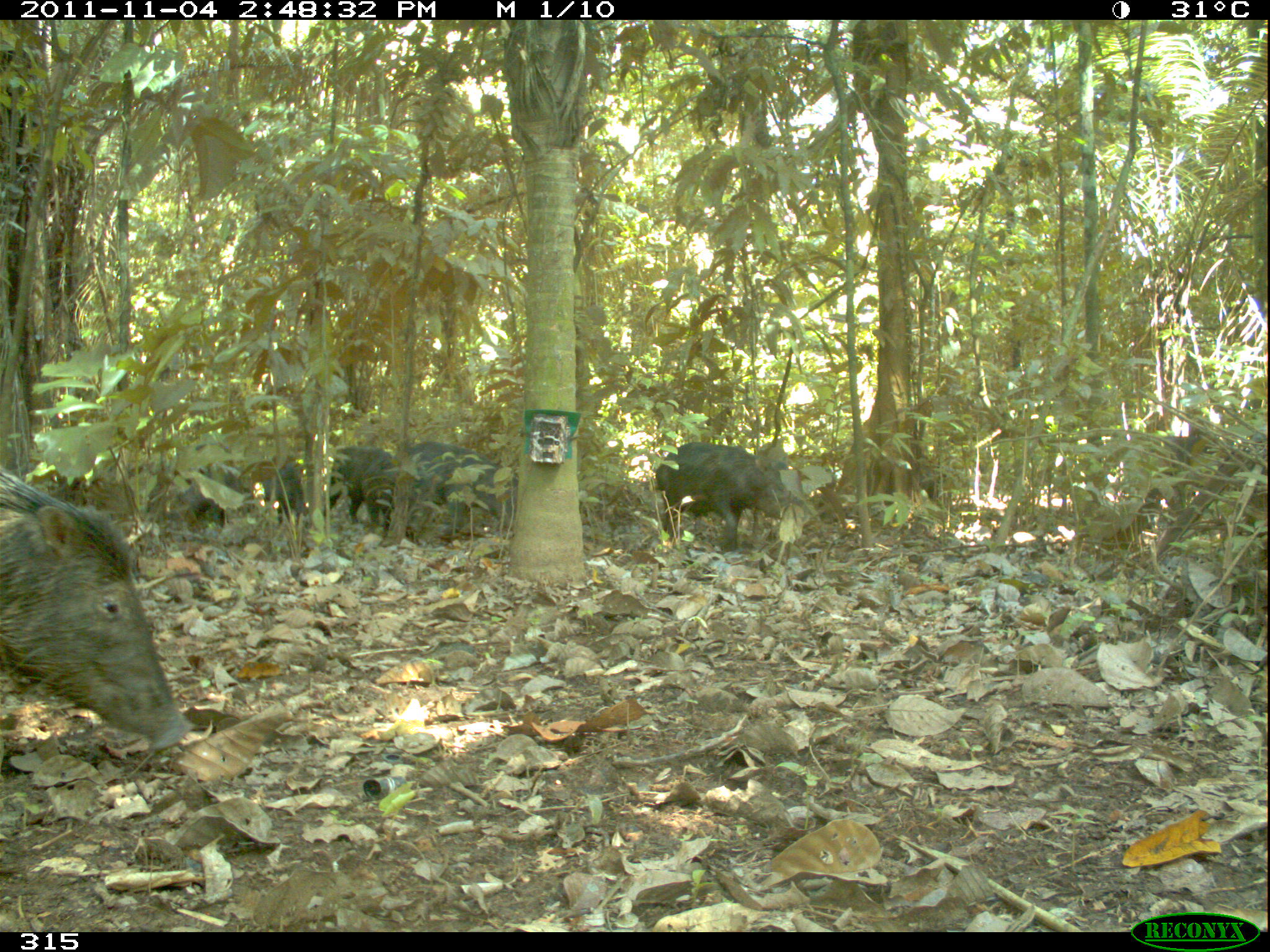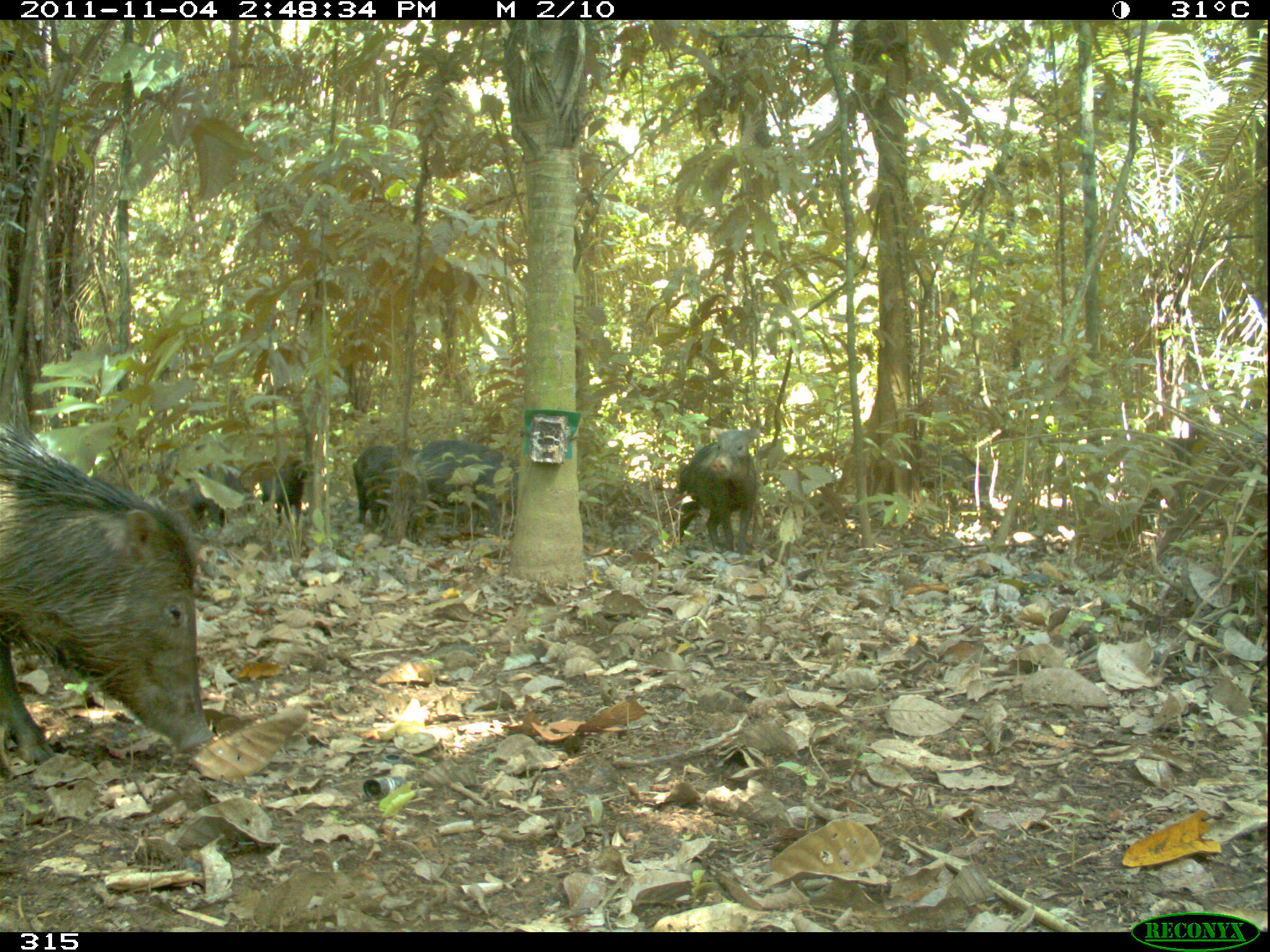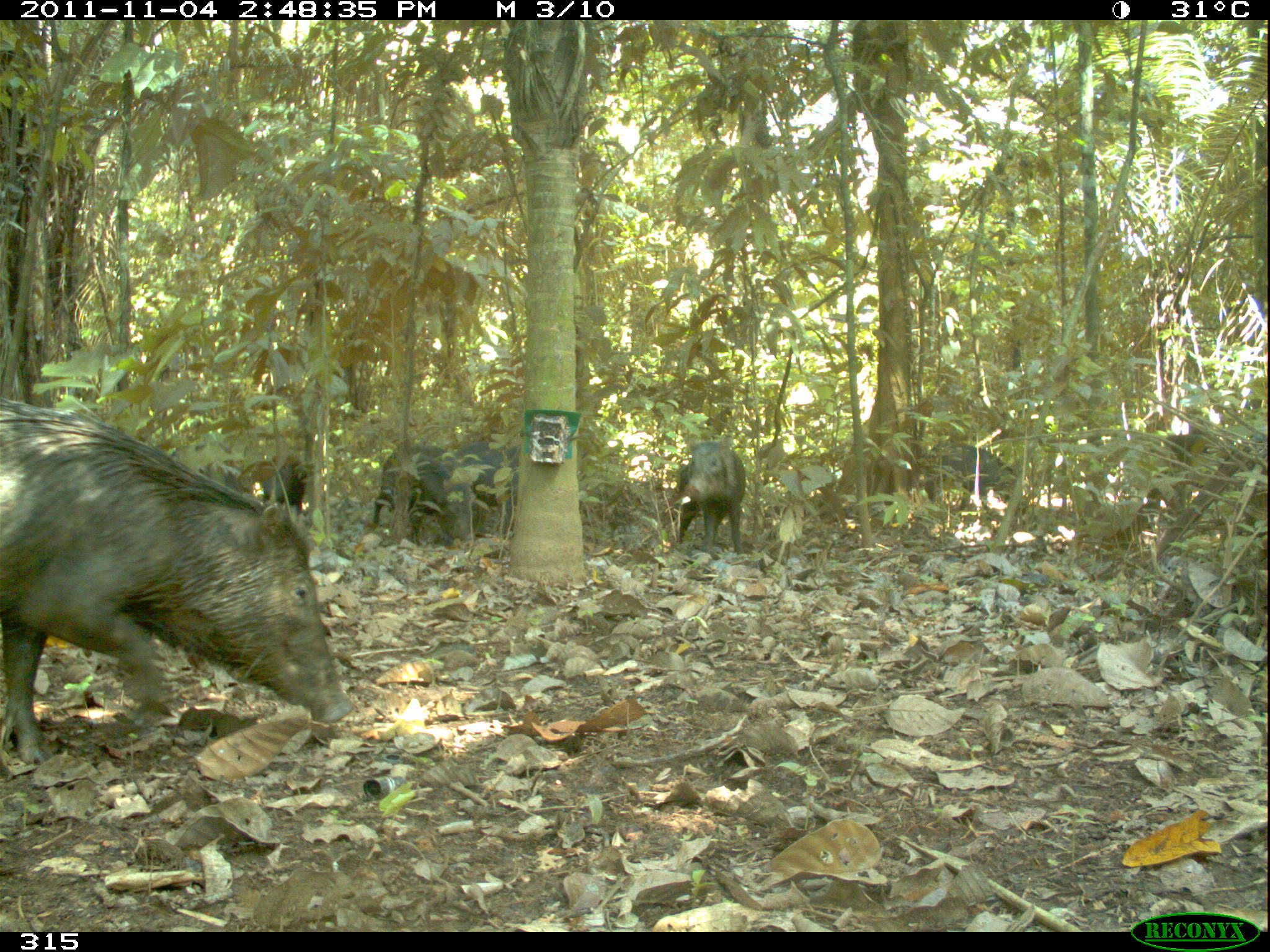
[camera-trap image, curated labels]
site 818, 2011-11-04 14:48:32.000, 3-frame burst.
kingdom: Animalia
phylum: Chordata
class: Mammalia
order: Artiodactyla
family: Tayassuidae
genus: Tayassu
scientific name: Tayassu pecari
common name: white-lipped peccary